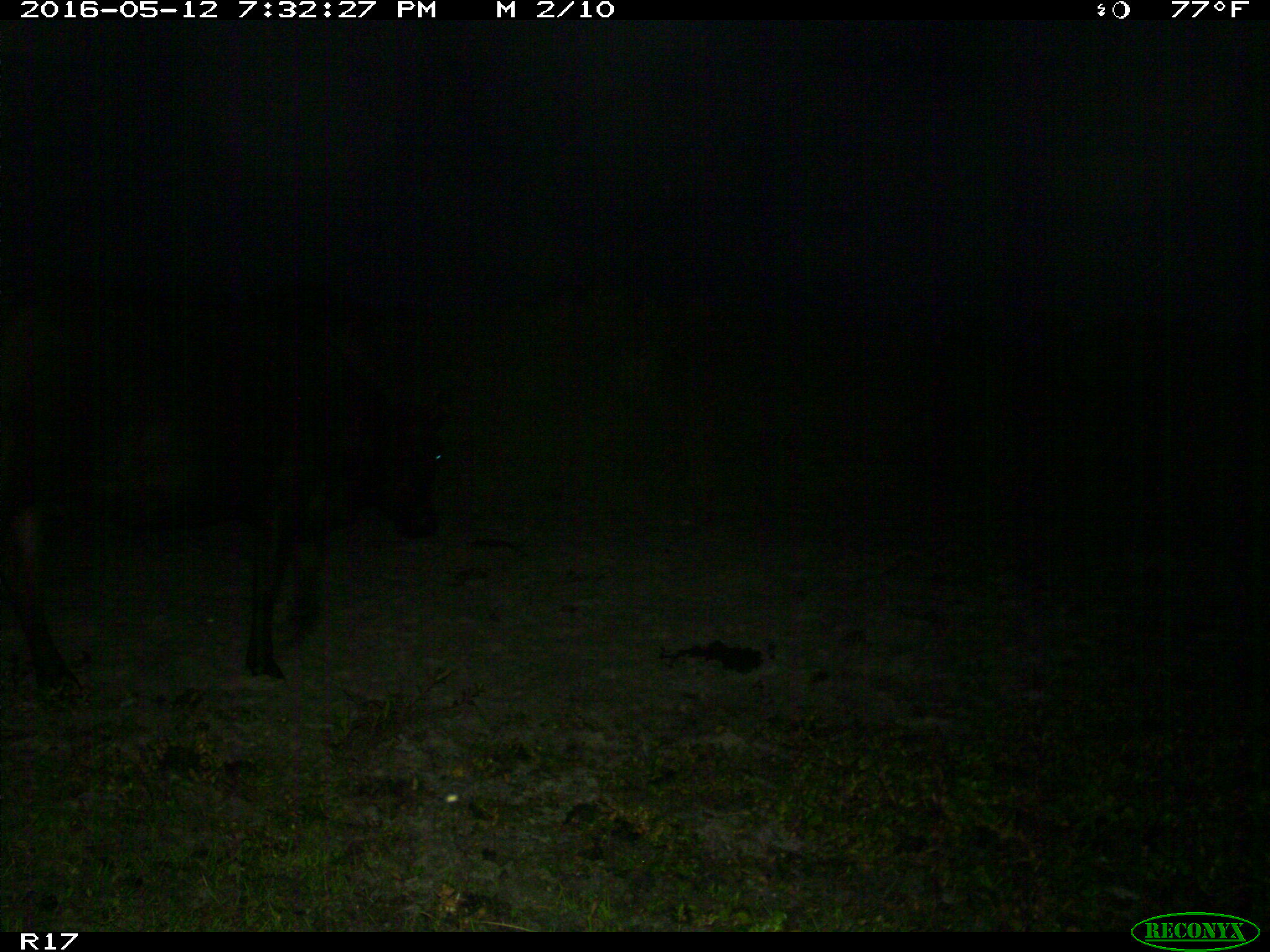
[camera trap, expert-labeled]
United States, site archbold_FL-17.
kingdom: Animalia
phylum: Chordata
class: Mammalia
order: Artiodactyla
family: Bovidae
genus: Bos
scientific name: Bos taurus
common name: domestic cow